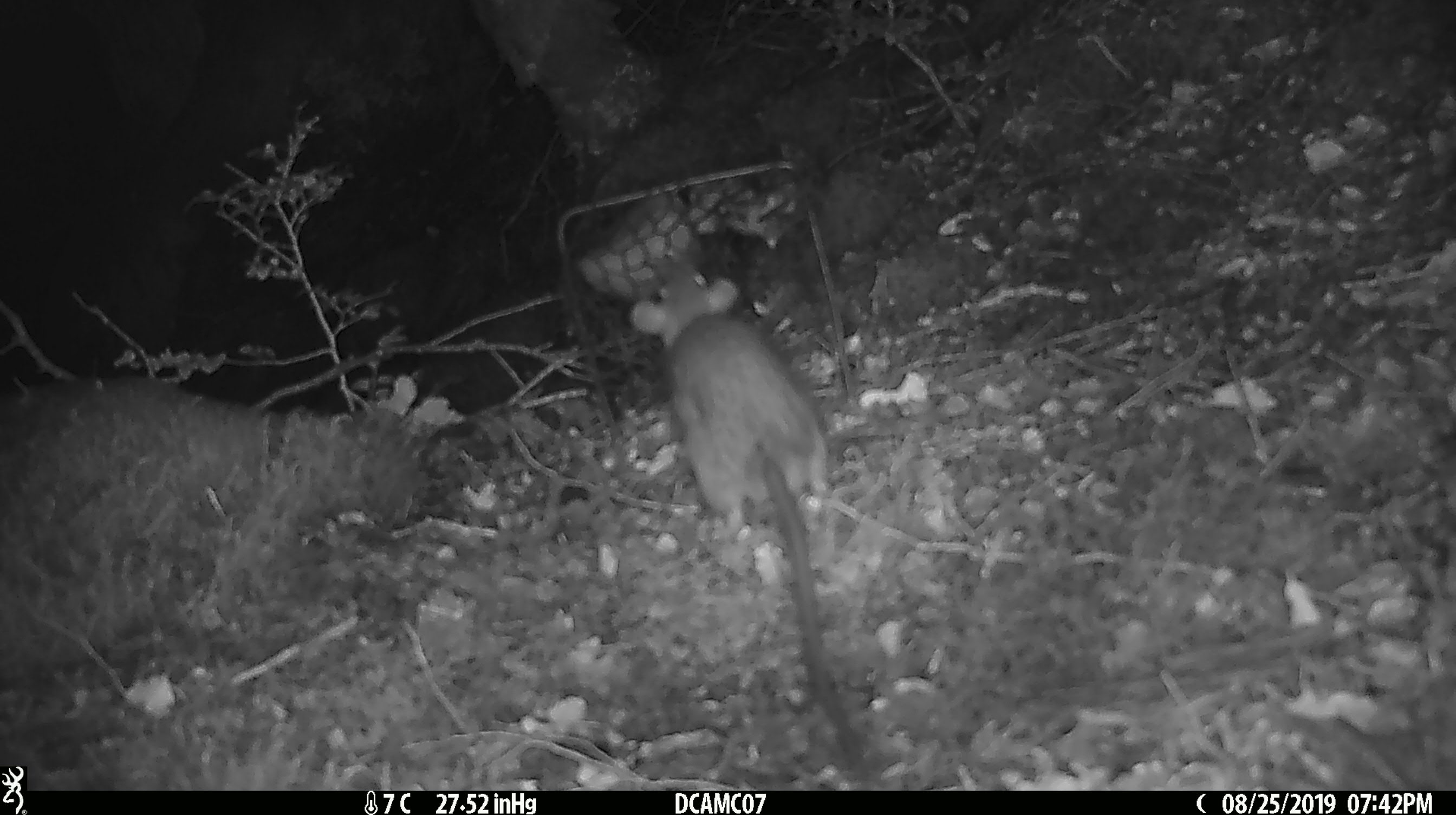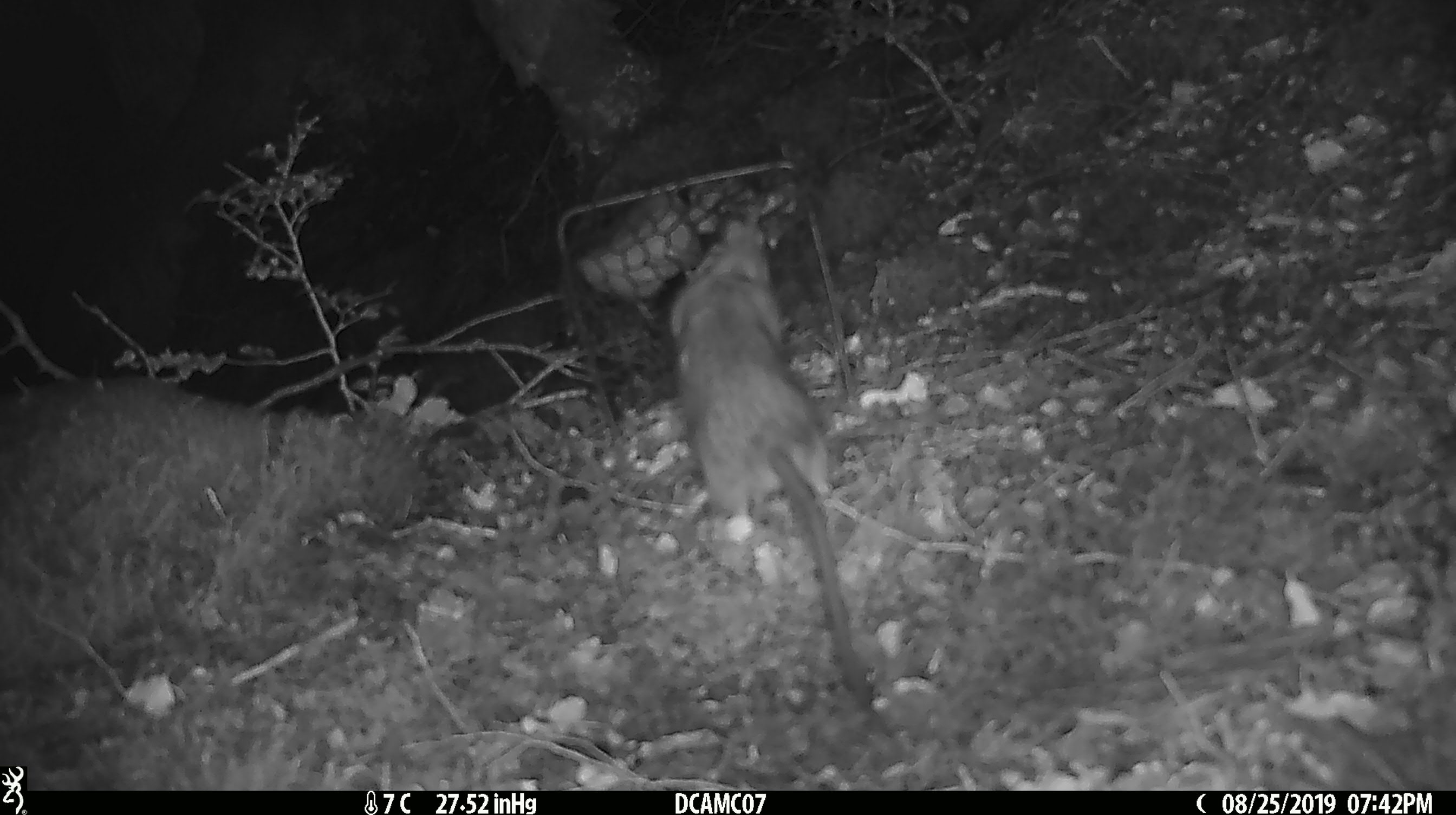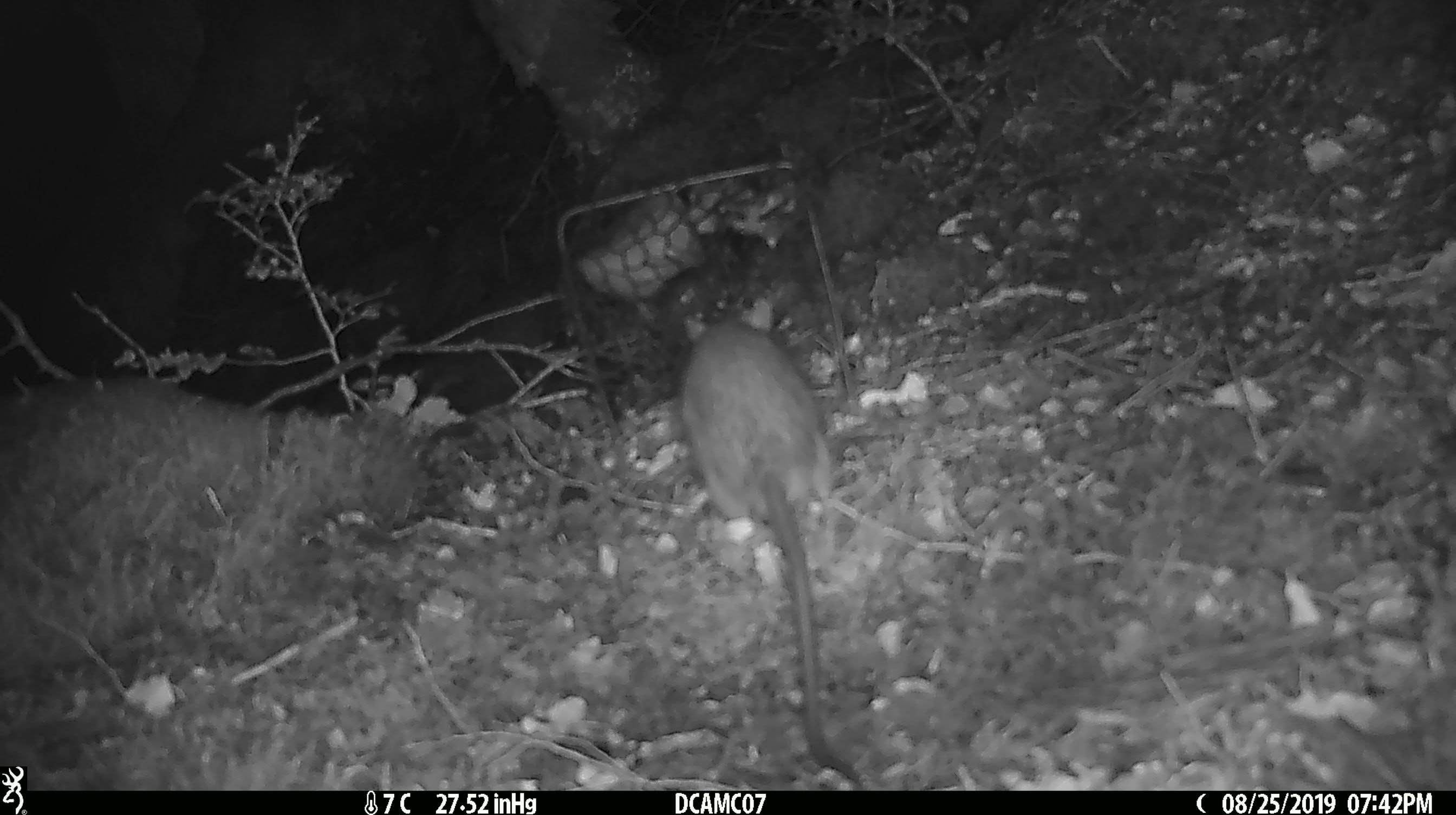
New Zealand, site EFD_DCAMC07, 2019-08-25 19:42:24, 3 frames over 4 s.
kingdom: Animalia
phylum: Chordata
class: Mammalia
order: Rodentia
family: Muridae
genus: Rattus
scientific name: Rattus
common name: rat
Rat (Rattus).